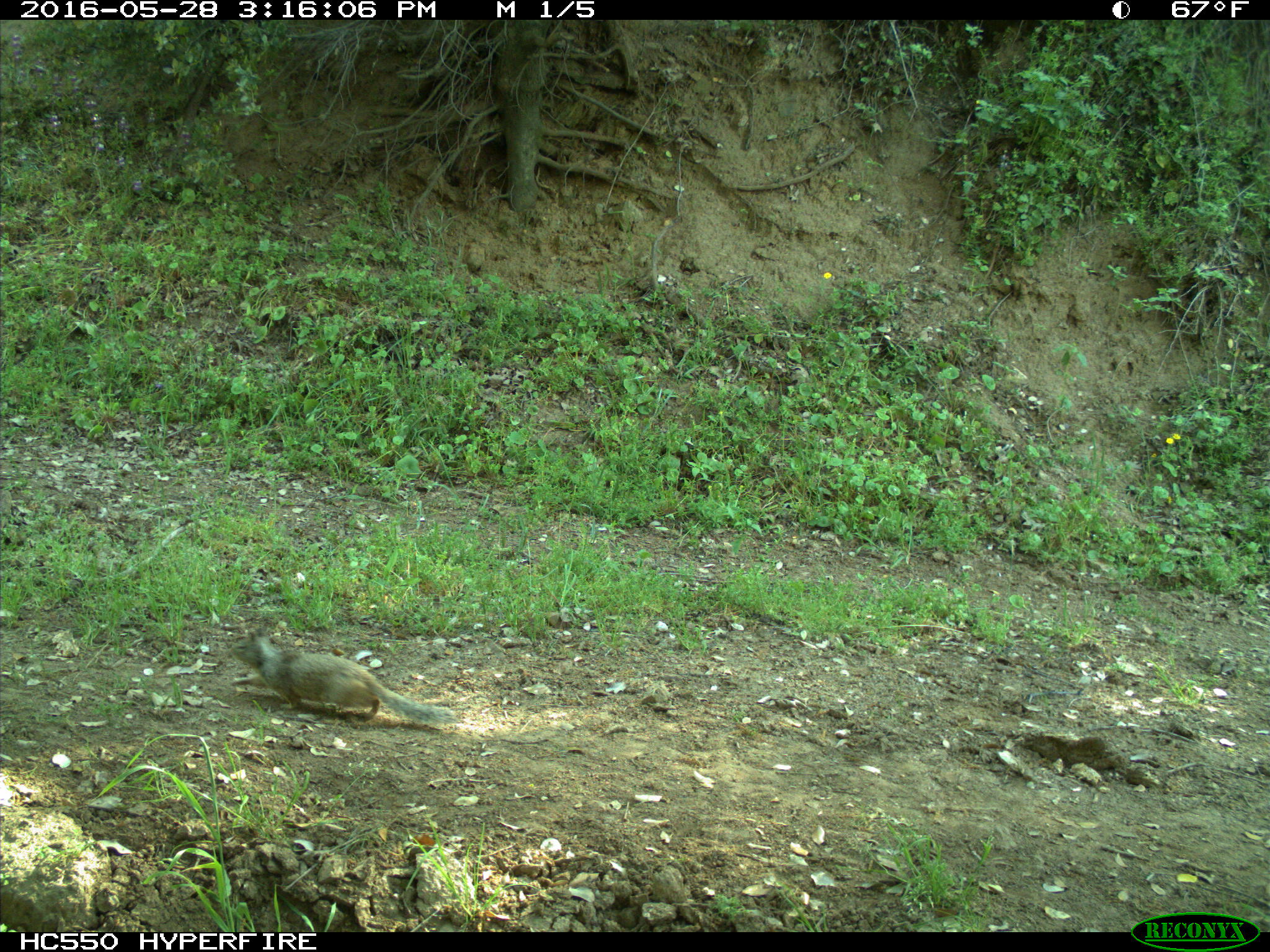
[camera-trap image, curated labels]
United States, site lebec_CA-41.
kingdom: Animalia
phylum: Chordata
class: Mammalia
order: Rodentia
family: Sciuridae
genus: Otospermophilus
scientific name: Otospermophilus beecheyi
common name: california ground squirrel